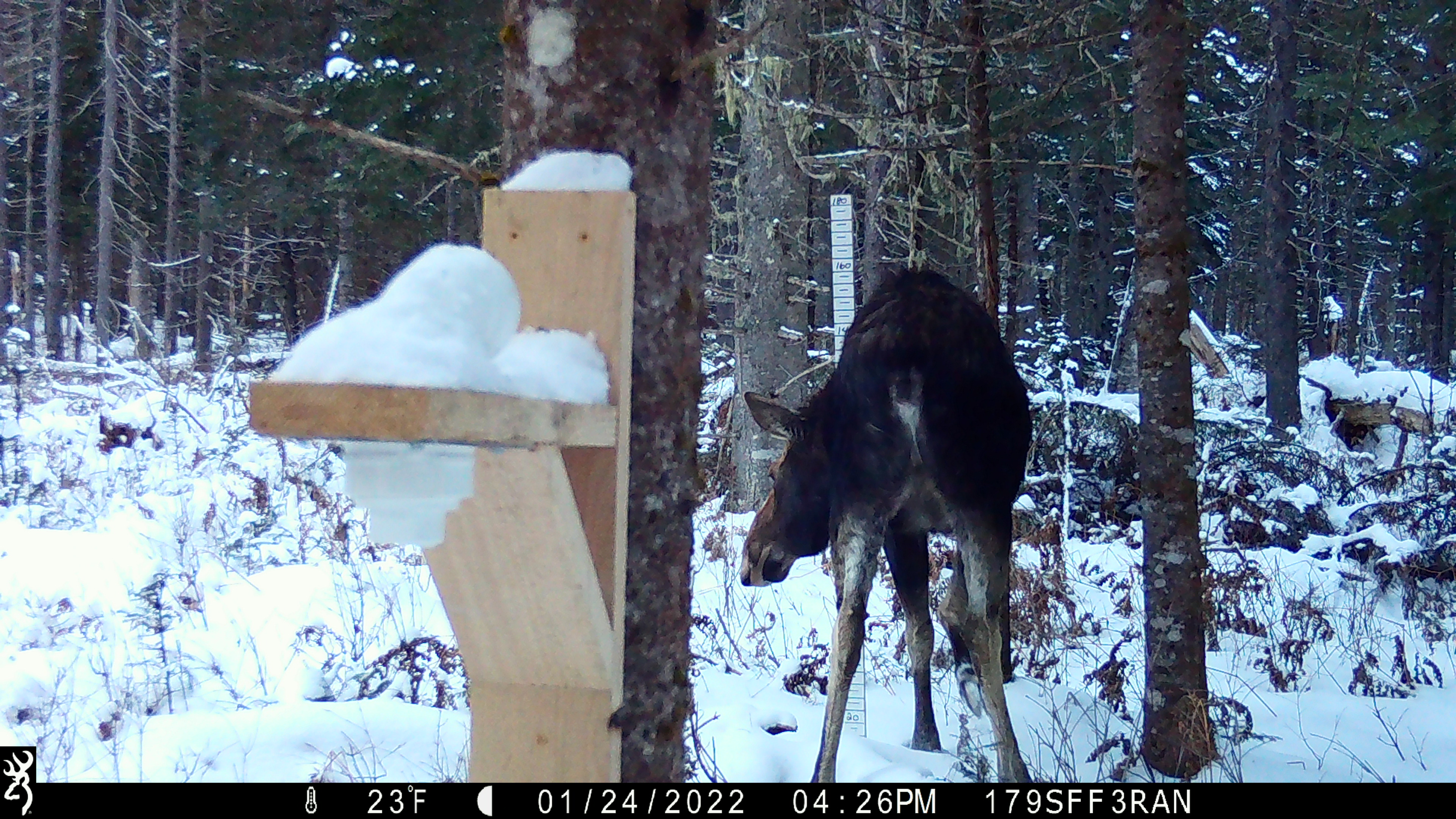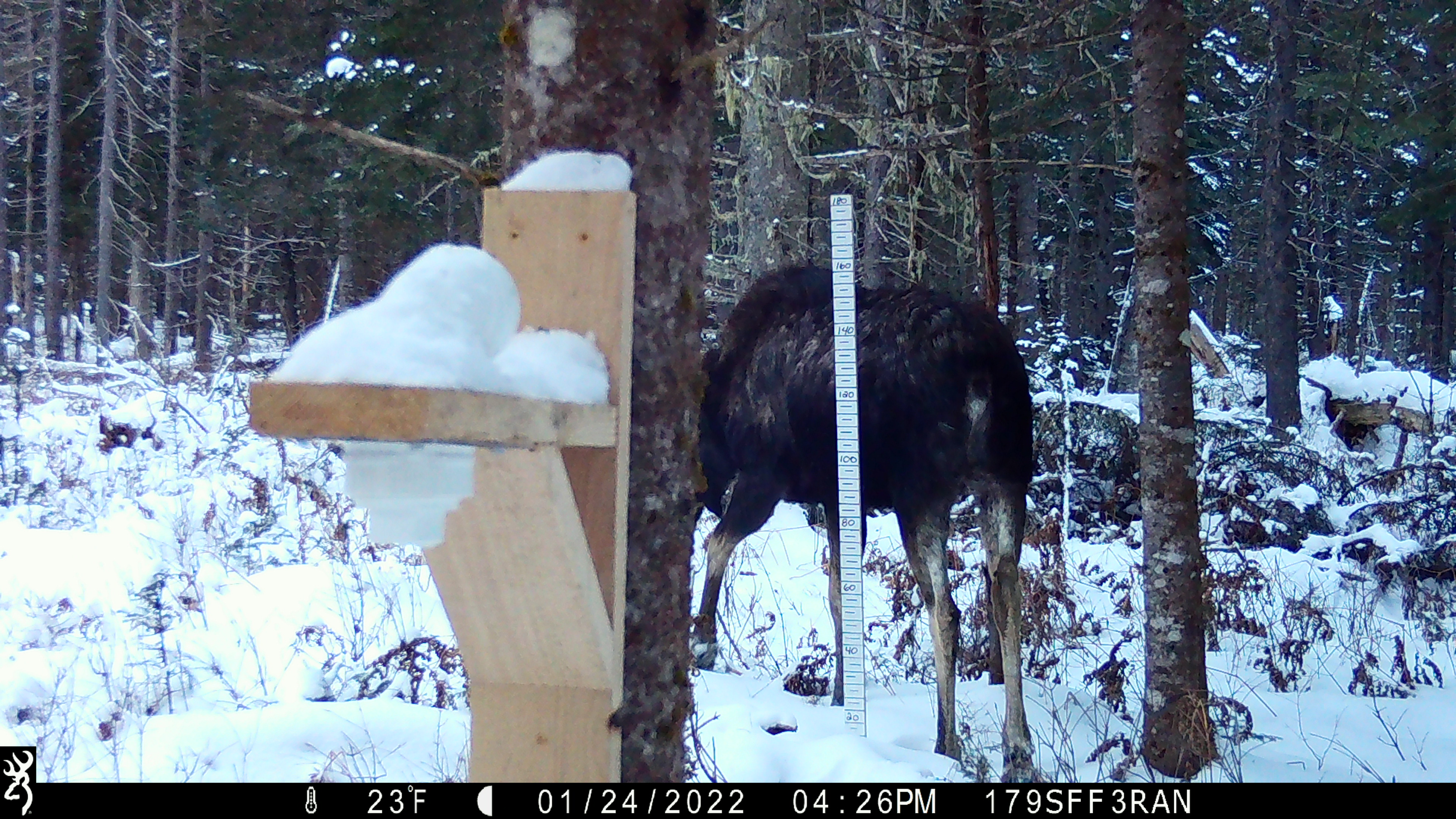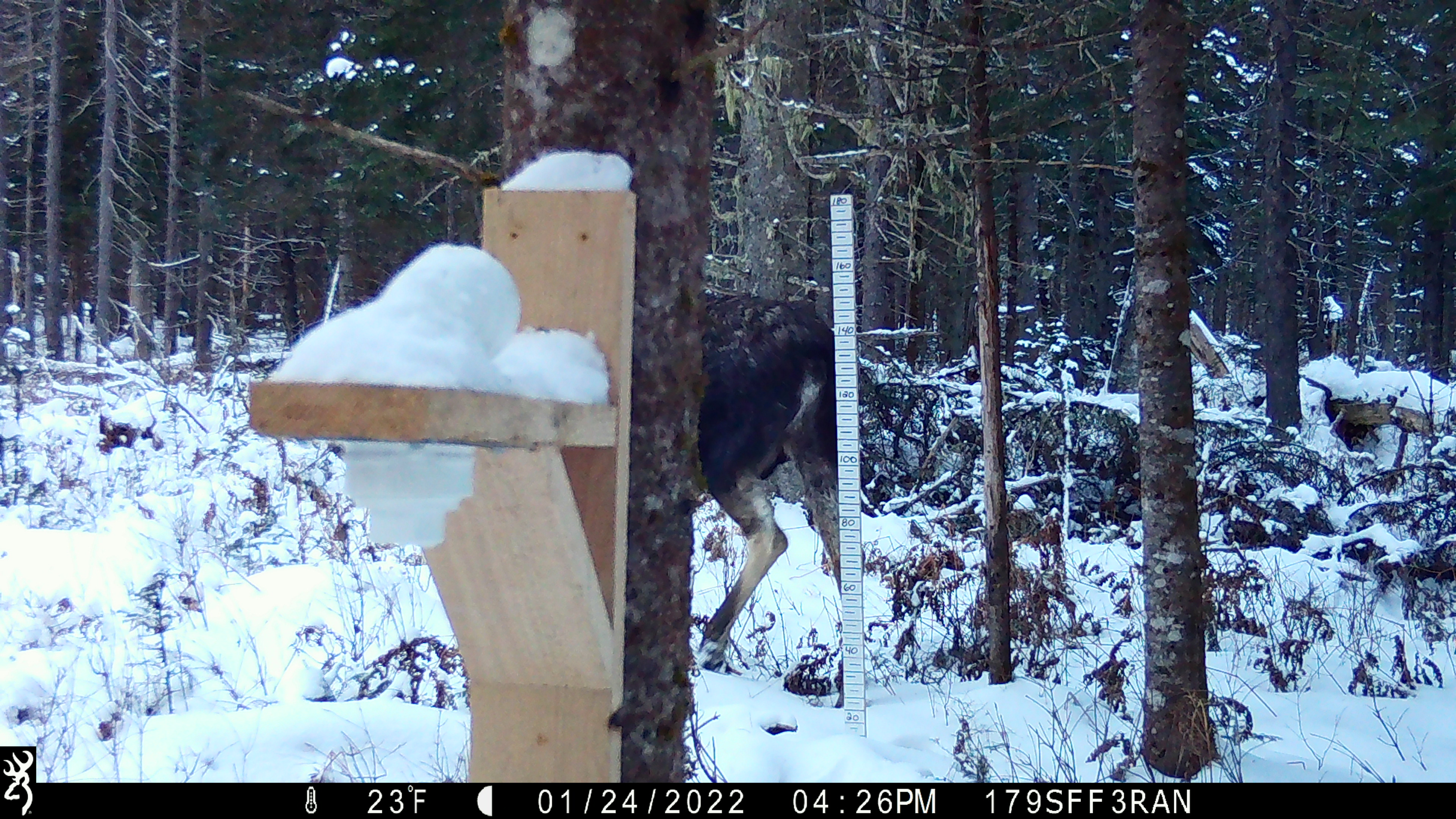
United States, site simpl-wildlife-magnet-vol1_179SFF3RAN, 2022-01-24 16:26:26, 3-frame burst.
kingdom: Animalia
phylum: Chordata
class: Mammalia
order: Artiodactyla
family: Cervidae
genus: Alces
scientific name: Alces alces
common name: moose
Moose (Alces alces).